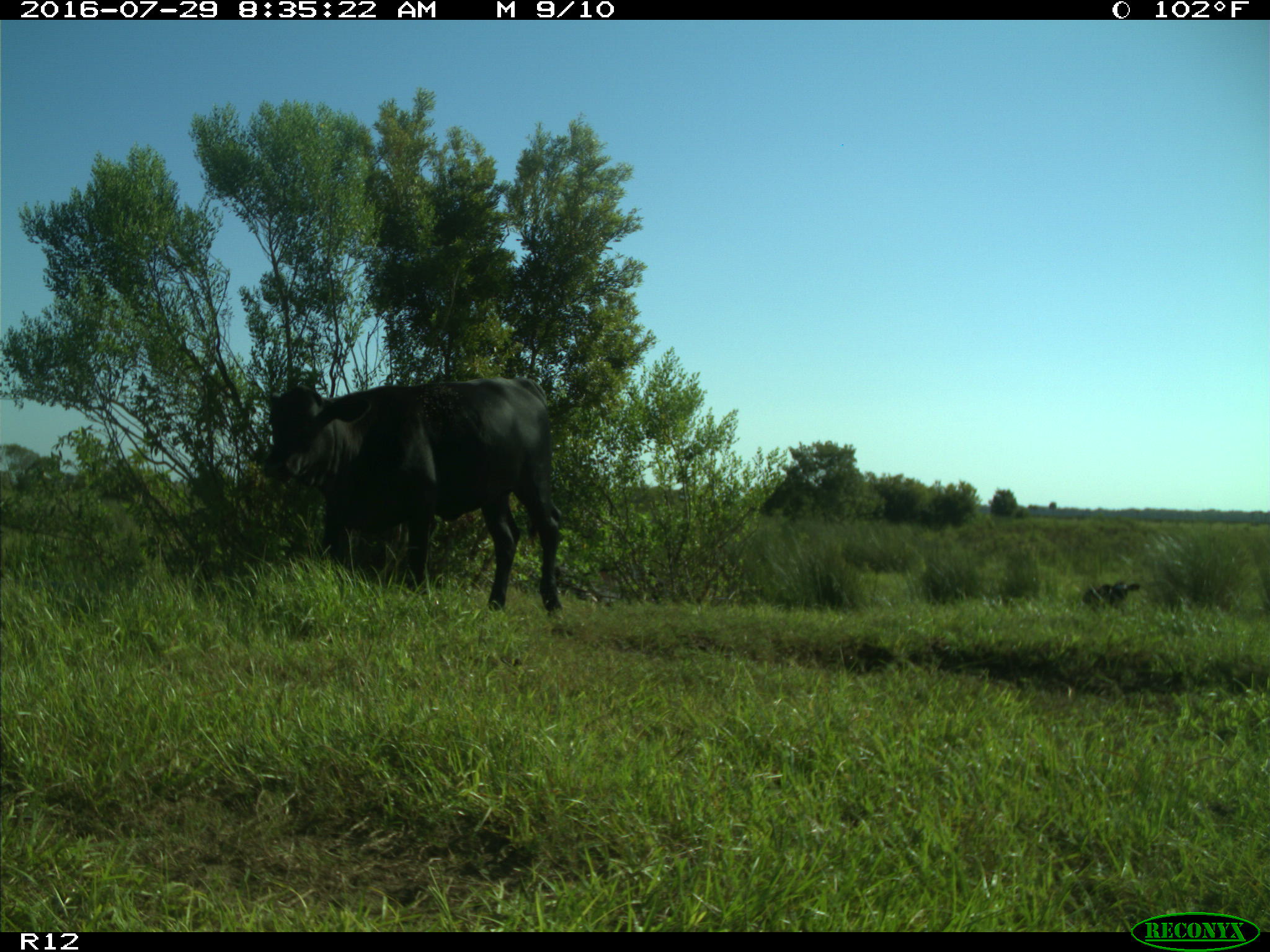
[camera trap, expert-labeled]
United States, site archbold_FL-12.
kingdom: Animalia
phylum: Chordata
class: Mammalia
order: Artiodactyla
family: Bovidae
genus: Bos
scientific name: Bos taurus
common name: domestic cow